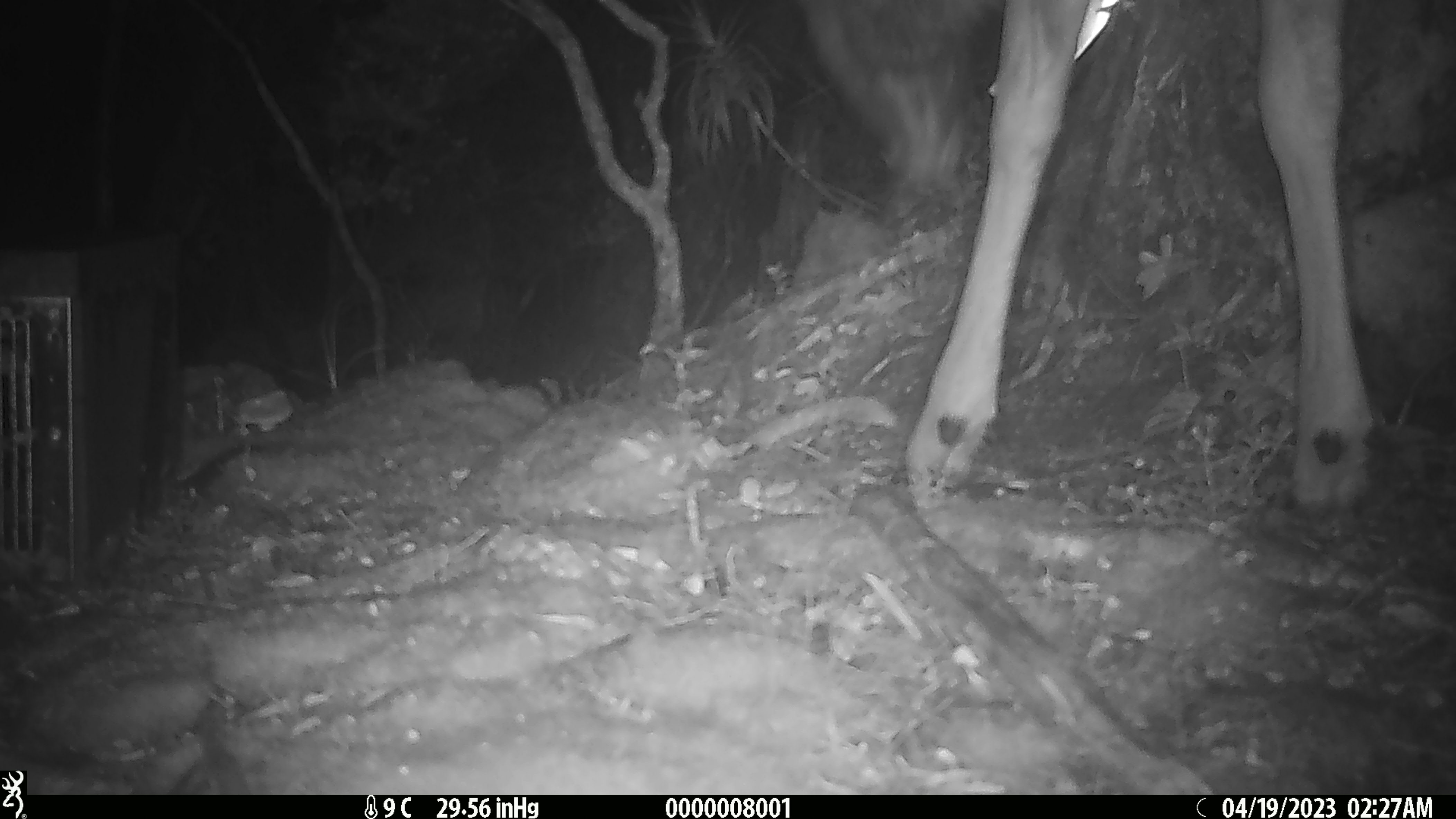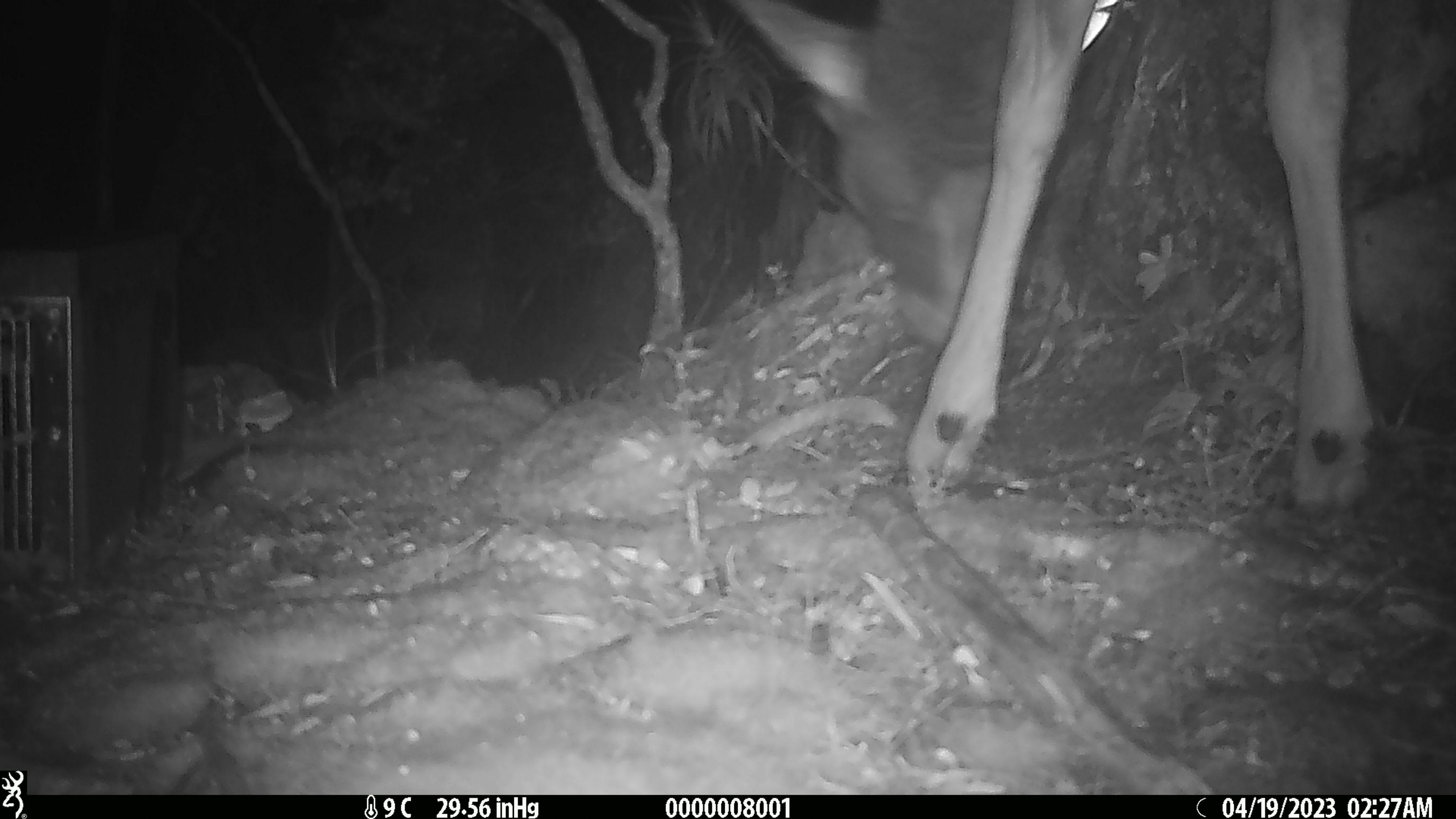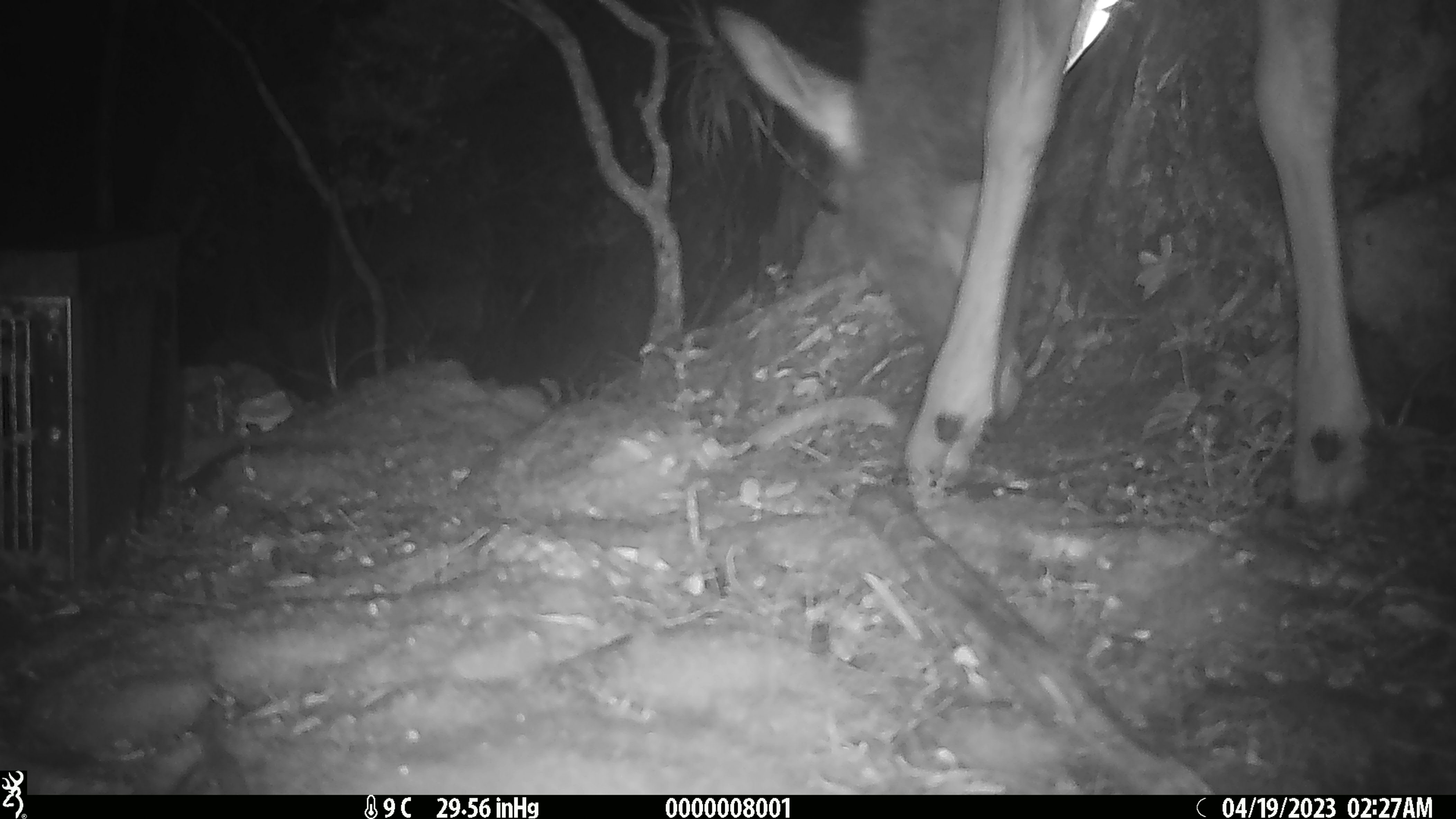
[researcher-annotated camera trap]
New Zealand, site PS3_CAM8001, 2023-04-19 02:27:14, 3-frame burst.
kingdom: Animalia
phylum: Chordata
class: Mammalia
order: Artiodactyla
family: Cervidae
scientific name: Cervidae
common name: deer